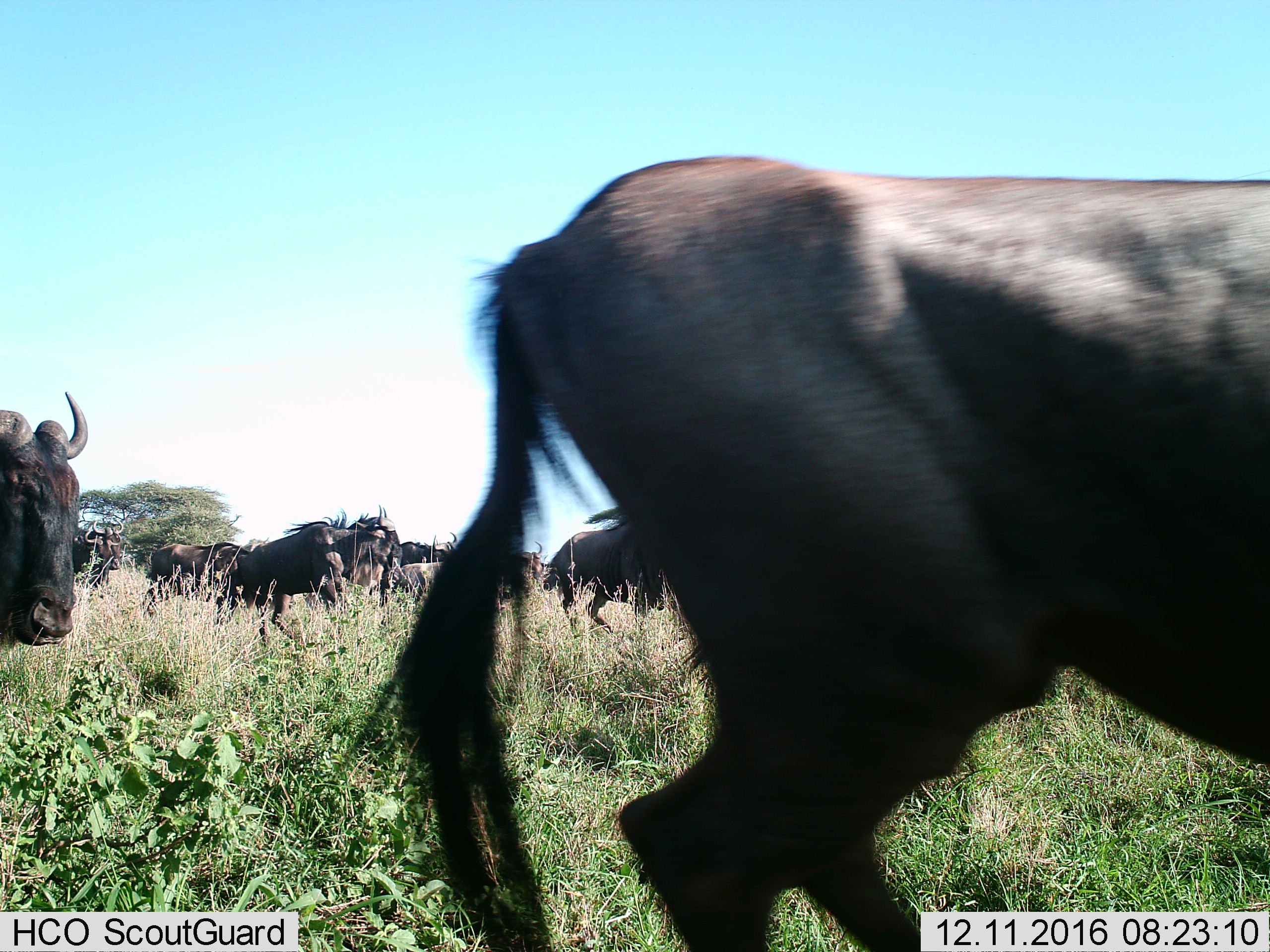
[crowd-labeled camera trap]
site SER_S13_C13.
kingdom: Animalia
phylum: Chordata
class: Mammalia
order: Artiodactyla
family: Bovidae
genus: Connochaetes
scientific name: Connochaetes taurinus taurinus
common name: blue wildebeest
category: wildebeestblue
Wildebeestblue (blue wildebeest) (Connochaetes taurinus taurinus), count 11-50. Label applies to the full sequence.